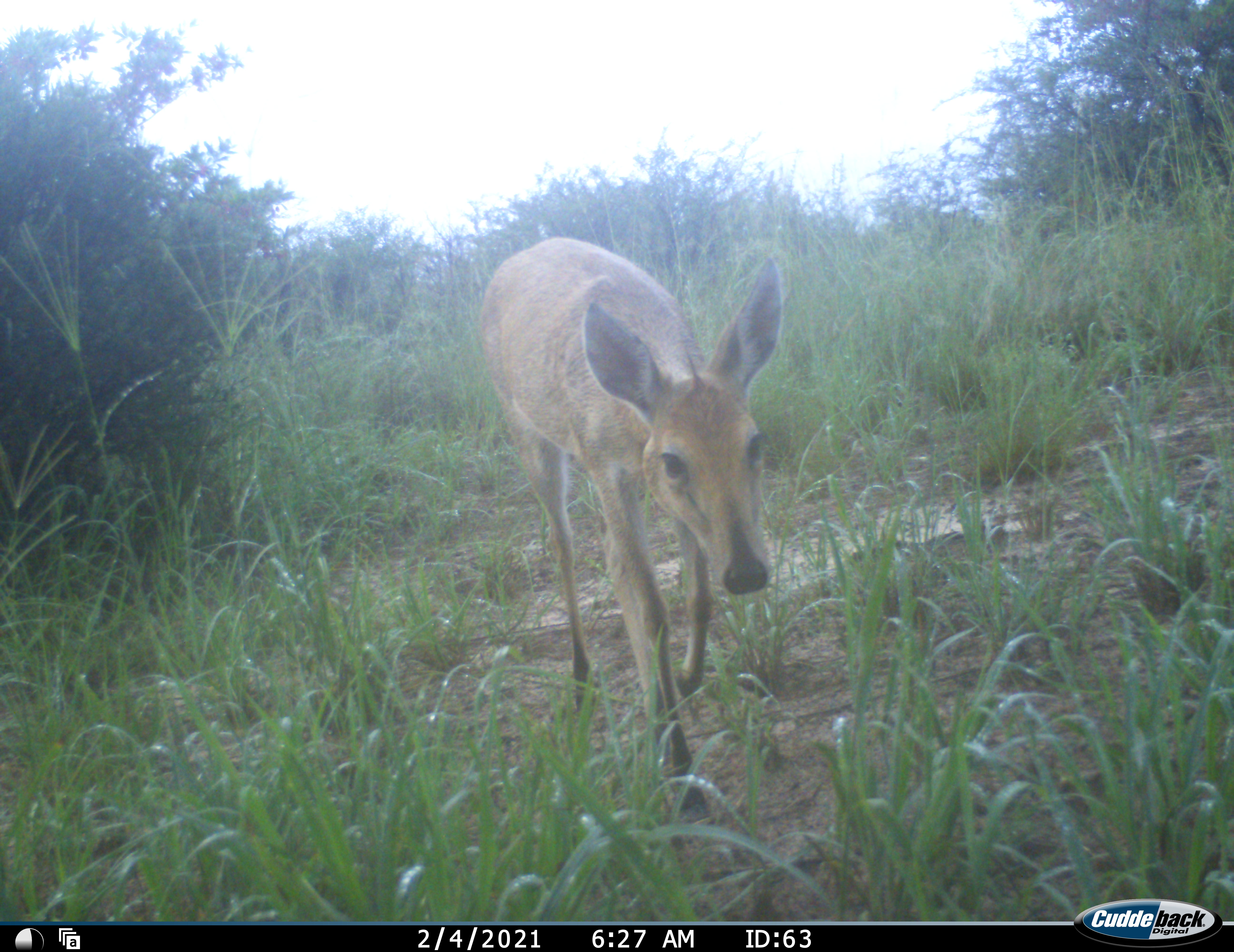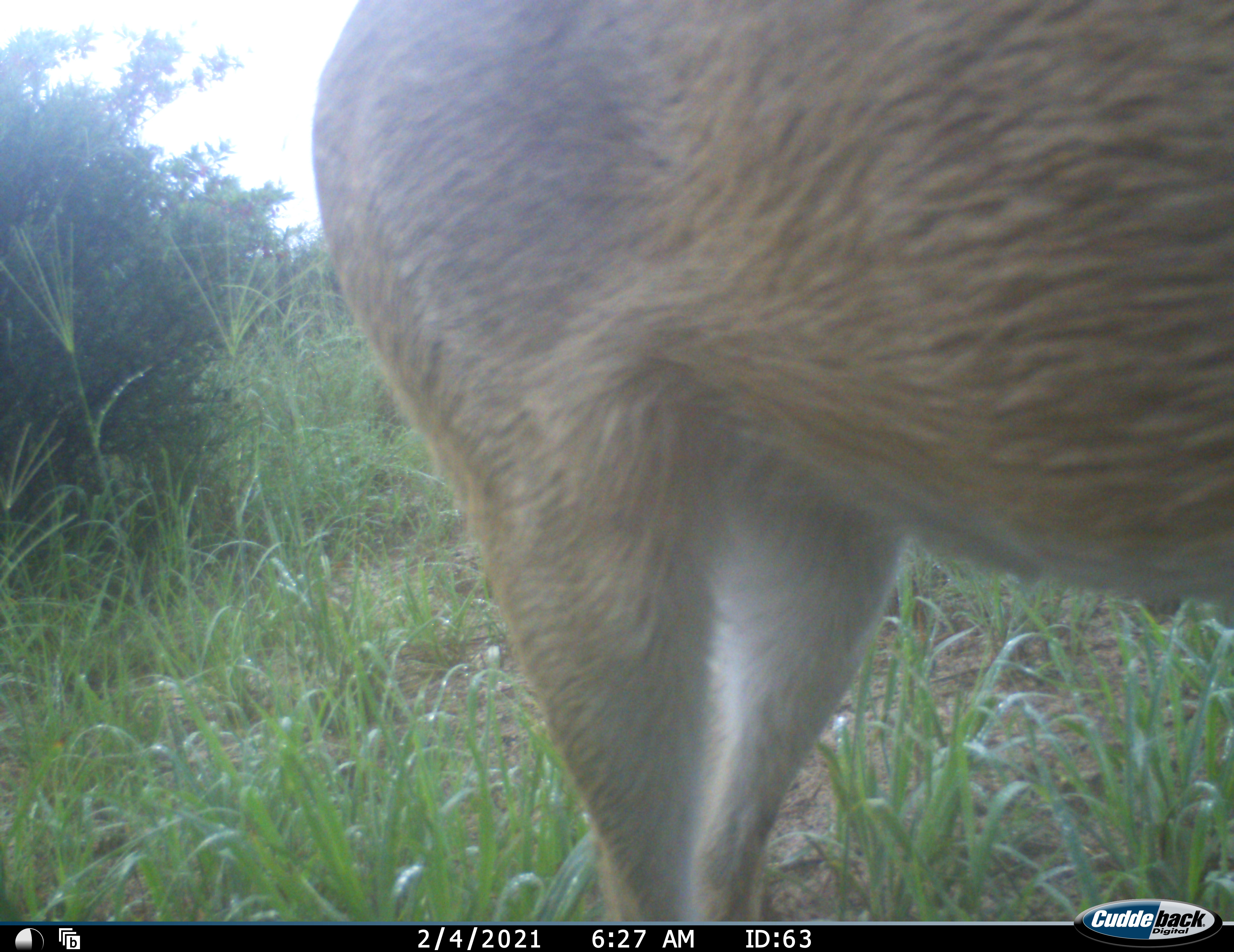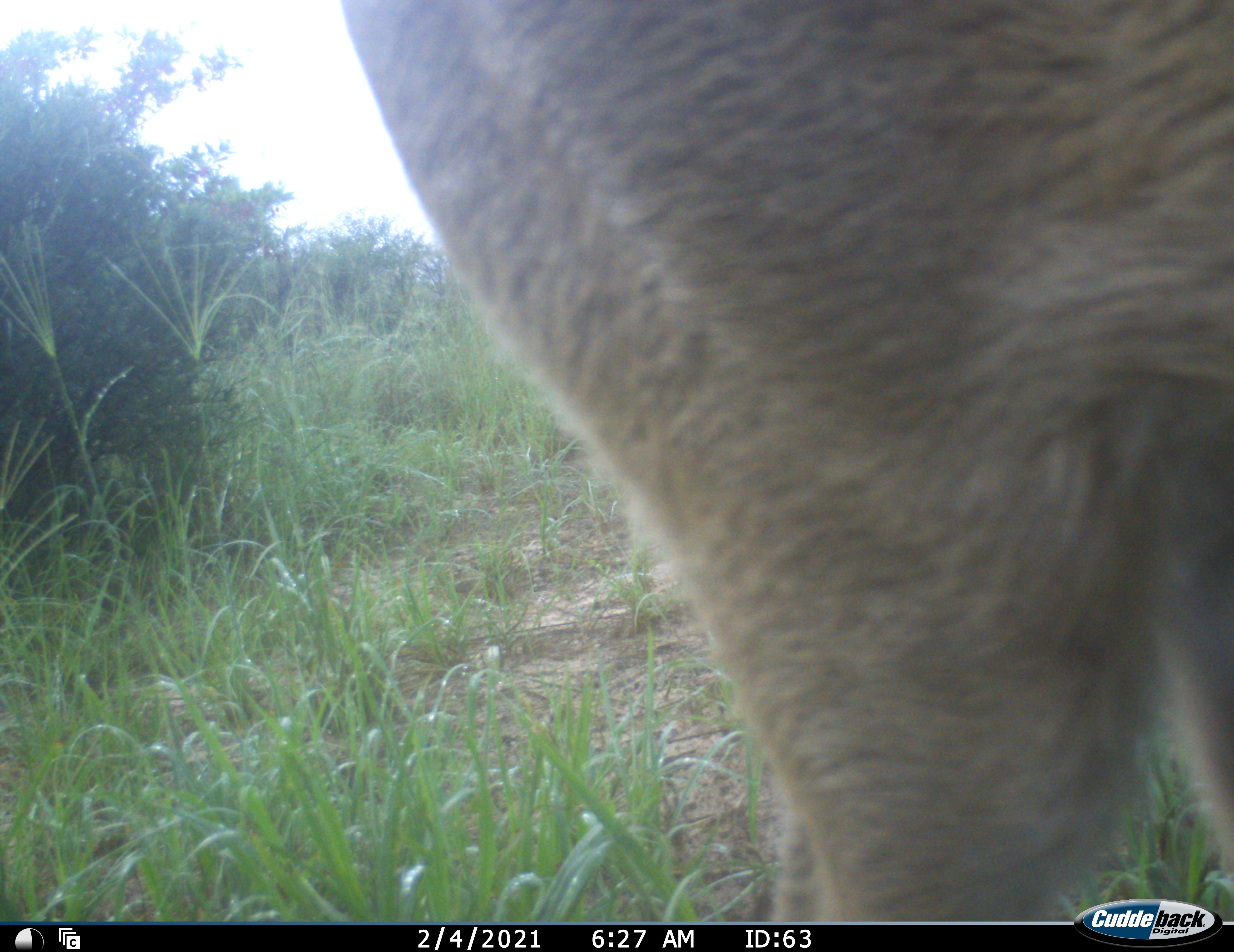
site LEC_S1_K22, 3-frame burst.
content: unidentified animal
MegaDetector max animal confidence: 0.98